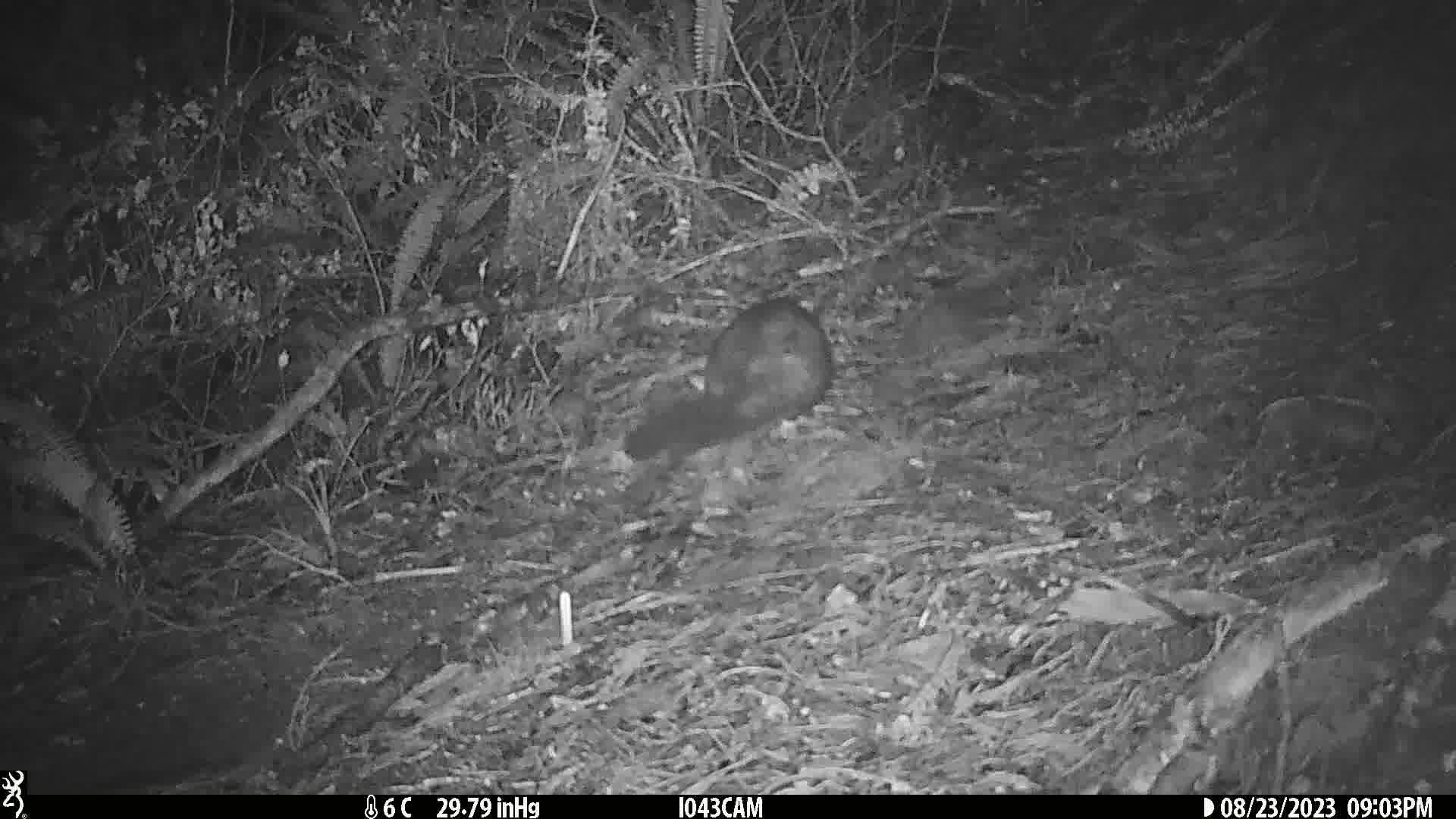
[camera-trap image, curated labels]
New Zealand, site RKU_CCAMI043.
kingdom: Animalia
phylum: Chordata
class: Mammalia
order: Diprotodontia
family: Phalangeridae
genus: Trichosurus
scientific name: Trichosurus vulpecula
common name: common brushtail possum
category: possum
Possum (common brushtail possum) (Trichosurus vulpecula).